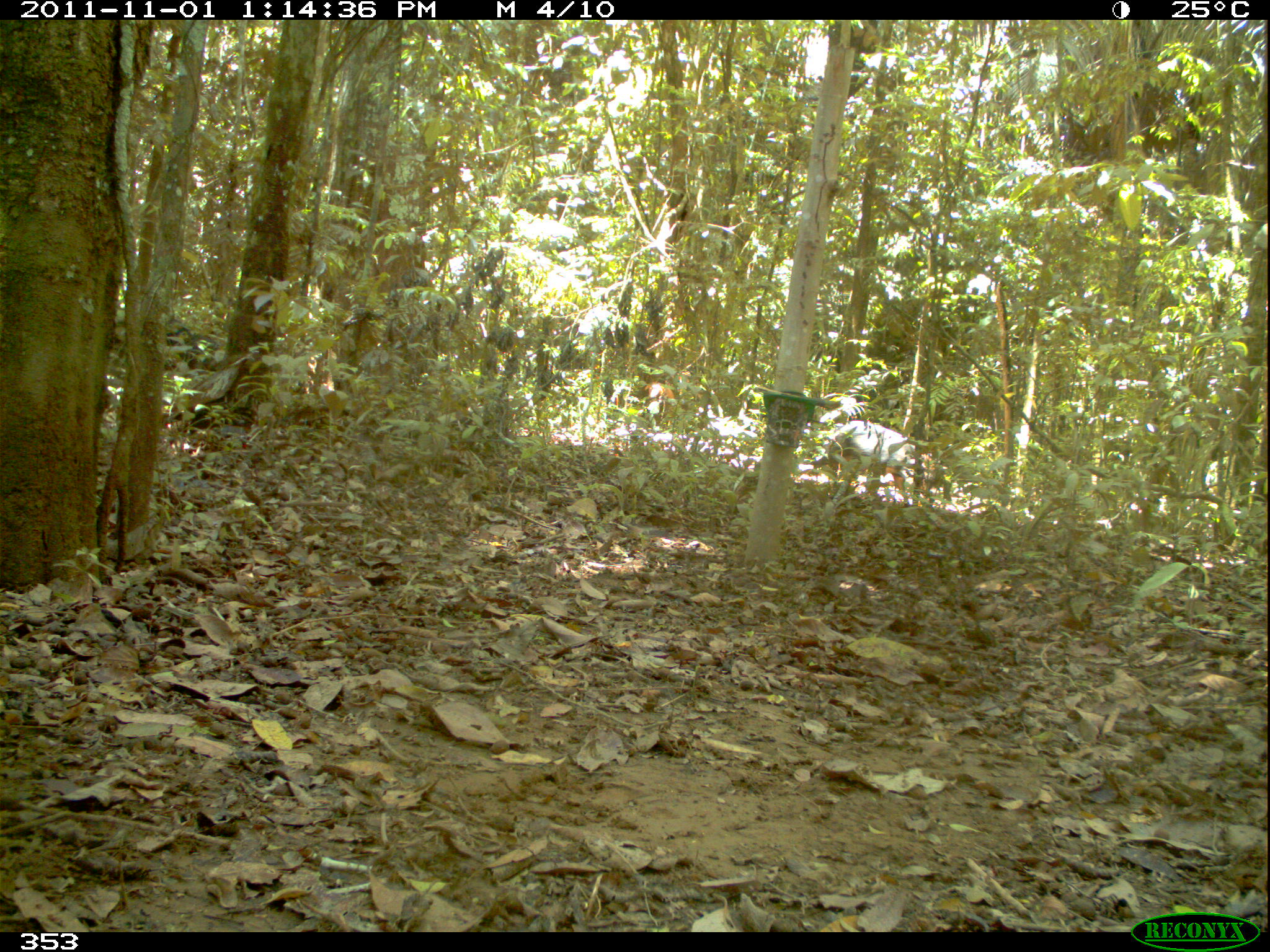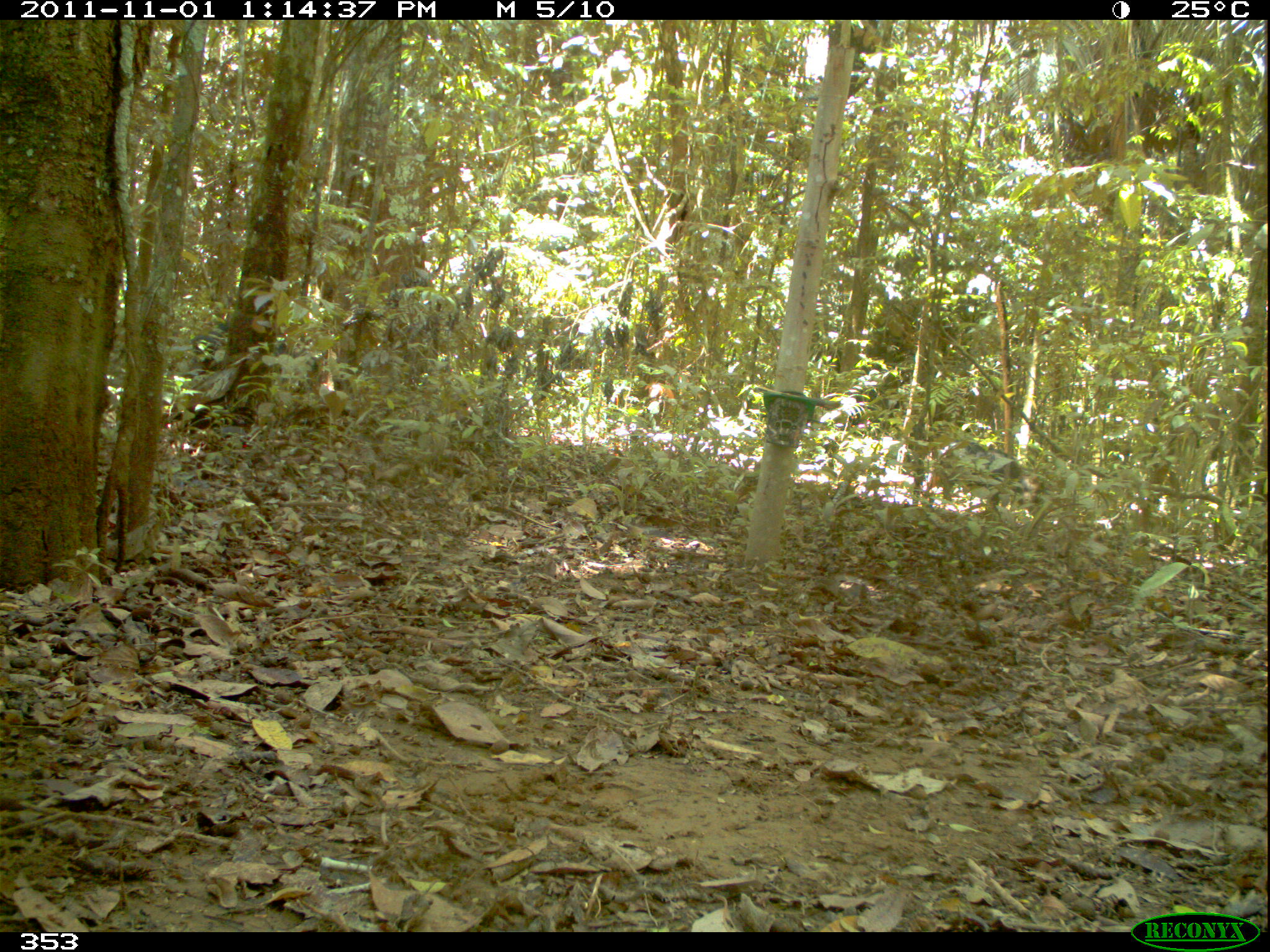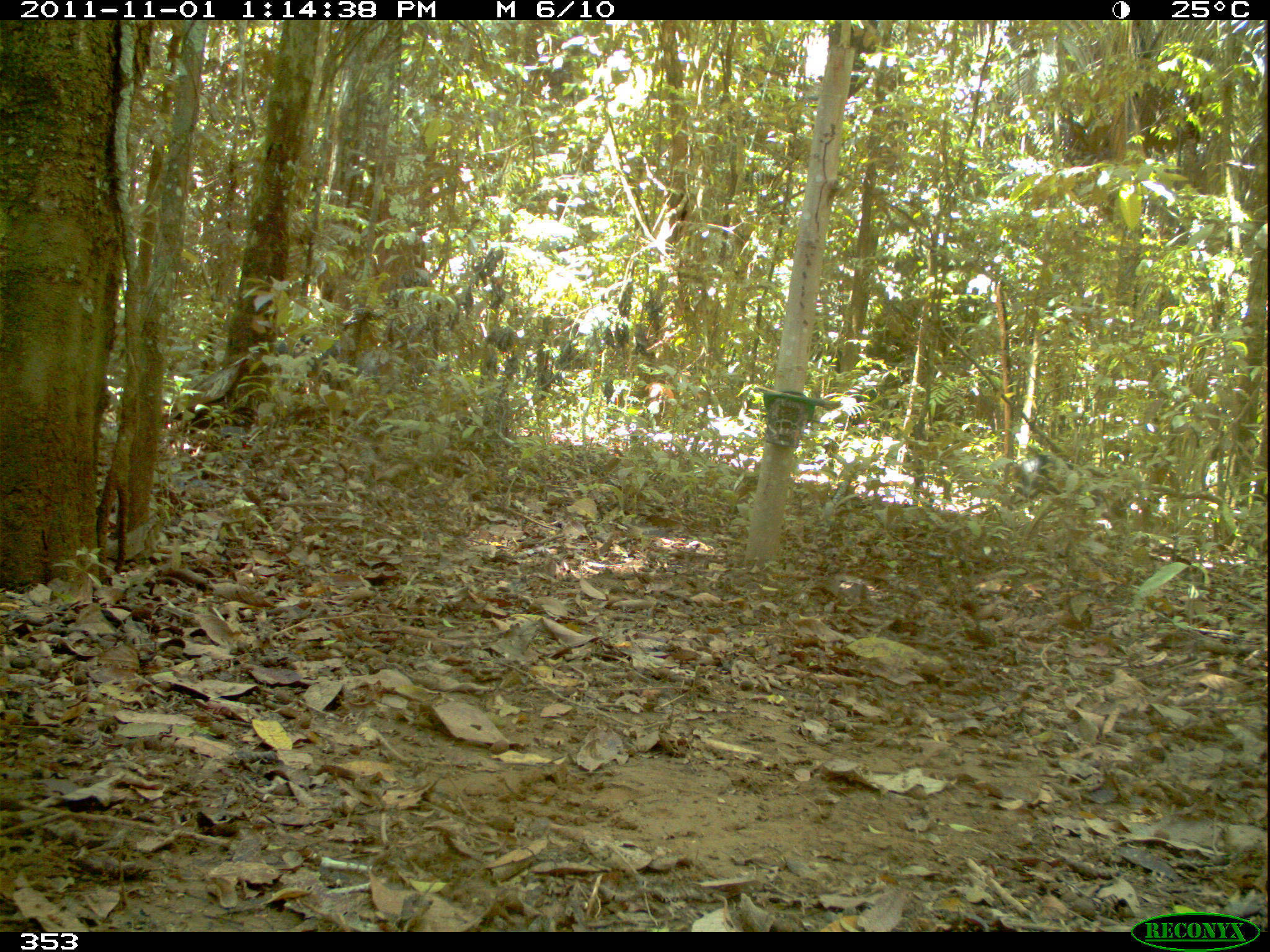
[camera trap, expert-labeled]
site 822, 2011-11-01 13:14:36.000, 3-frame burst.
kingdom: Animalia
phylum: Chordata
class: Mammalia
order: Artiodactyla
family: Tayassuidae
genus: Tayassu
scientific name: Tayassu pecari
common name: white-lipped peccary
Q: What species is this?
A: Tayassu pecari (white-lipped peccary).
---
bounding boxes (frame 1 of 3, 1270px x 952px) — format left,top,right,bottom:
tayassu pecari: 166,327,219,375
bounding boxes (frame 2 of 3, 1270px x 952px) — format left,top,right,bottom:
tayassu pecari: 923,438,1051,515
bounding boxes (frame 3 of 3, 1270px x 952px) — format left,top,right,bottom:
tayassu pecari: 1012,453,1104,510